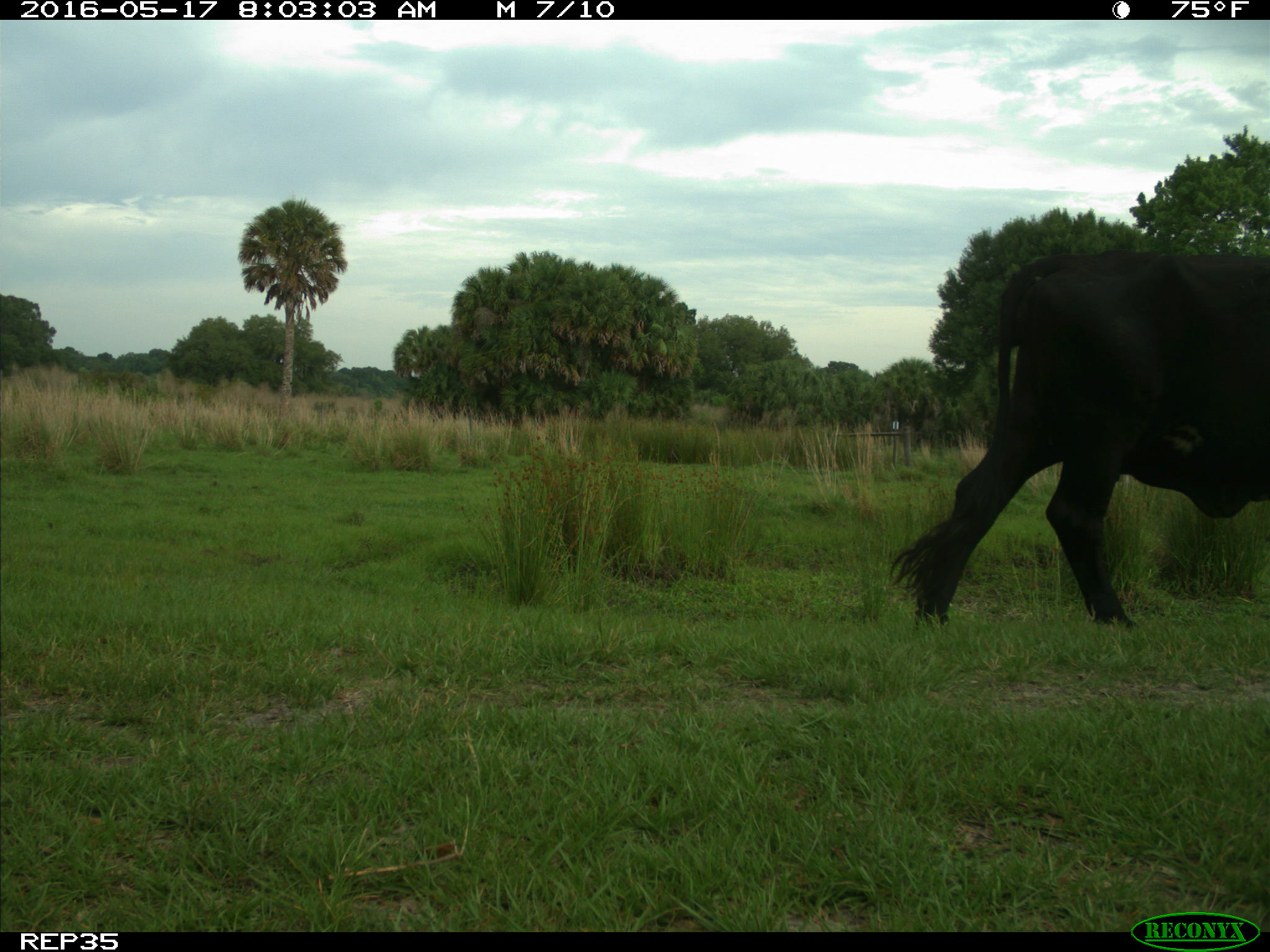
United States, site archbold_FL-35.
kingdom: Animalia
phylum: Chordata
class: Mammalia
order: Artiodactyla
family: Bovidae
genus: Bos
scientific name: Bos taurus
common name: domestic cow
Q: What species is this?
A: Bos taurus (domestic cow).